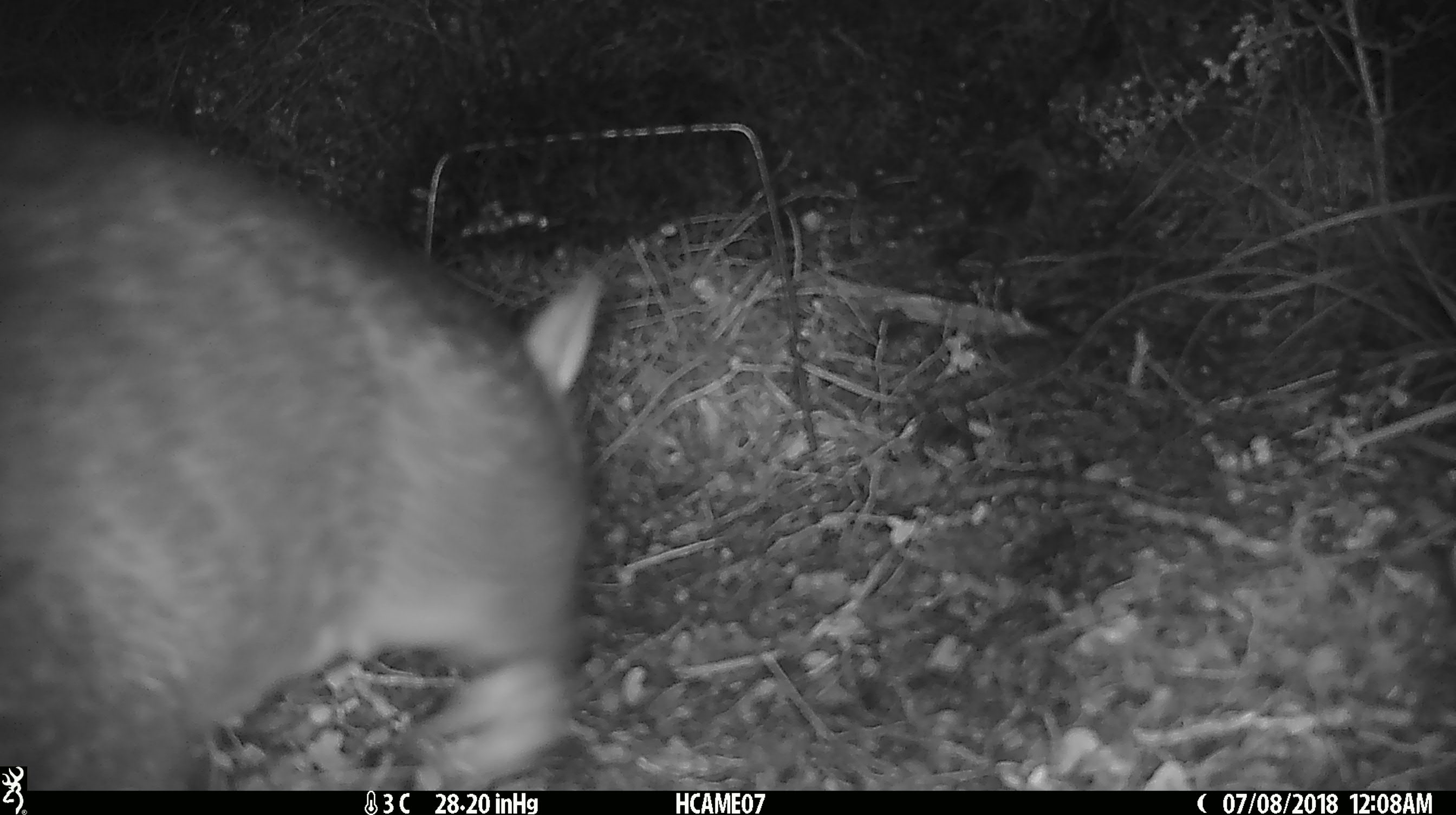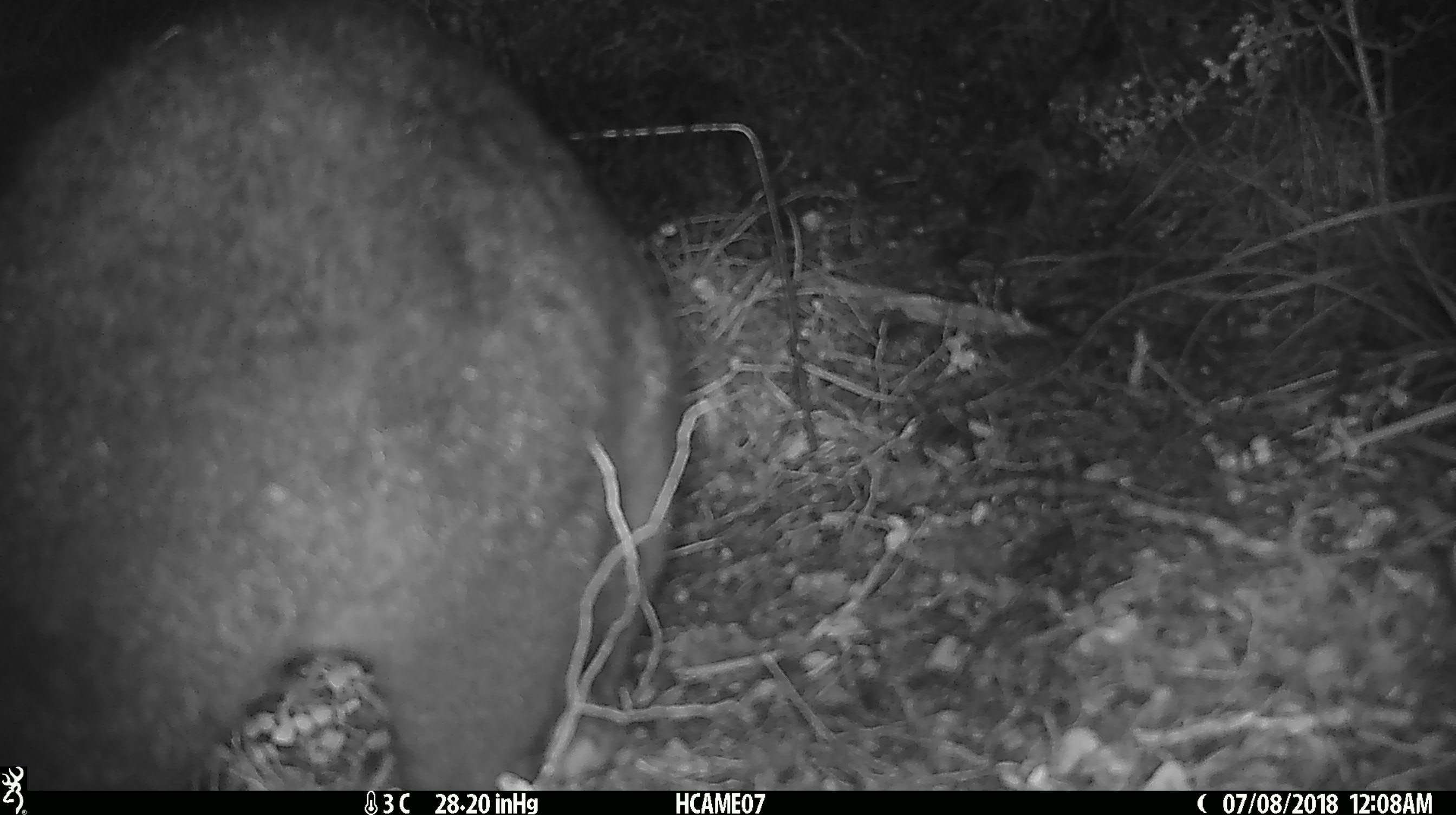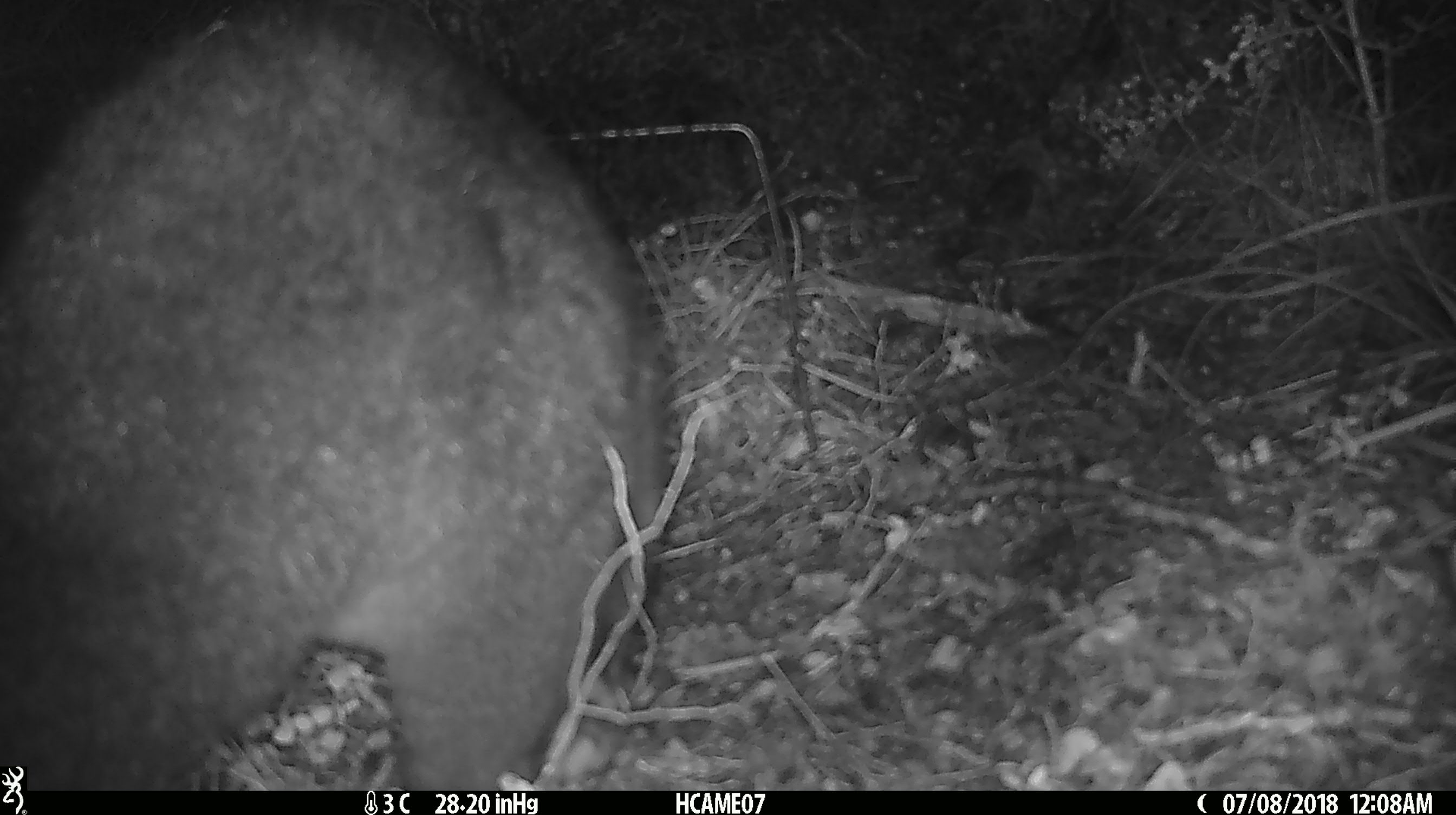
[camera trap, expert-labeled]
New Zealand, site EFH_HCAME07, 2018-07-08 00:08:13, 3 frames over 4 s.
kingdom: Animalia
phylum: Chordata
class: Mammalia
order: Diprotodontia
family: Phalangeridae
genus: Trichosurus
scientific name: Trichosurus vulpecula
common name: common brushtail possum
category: possum